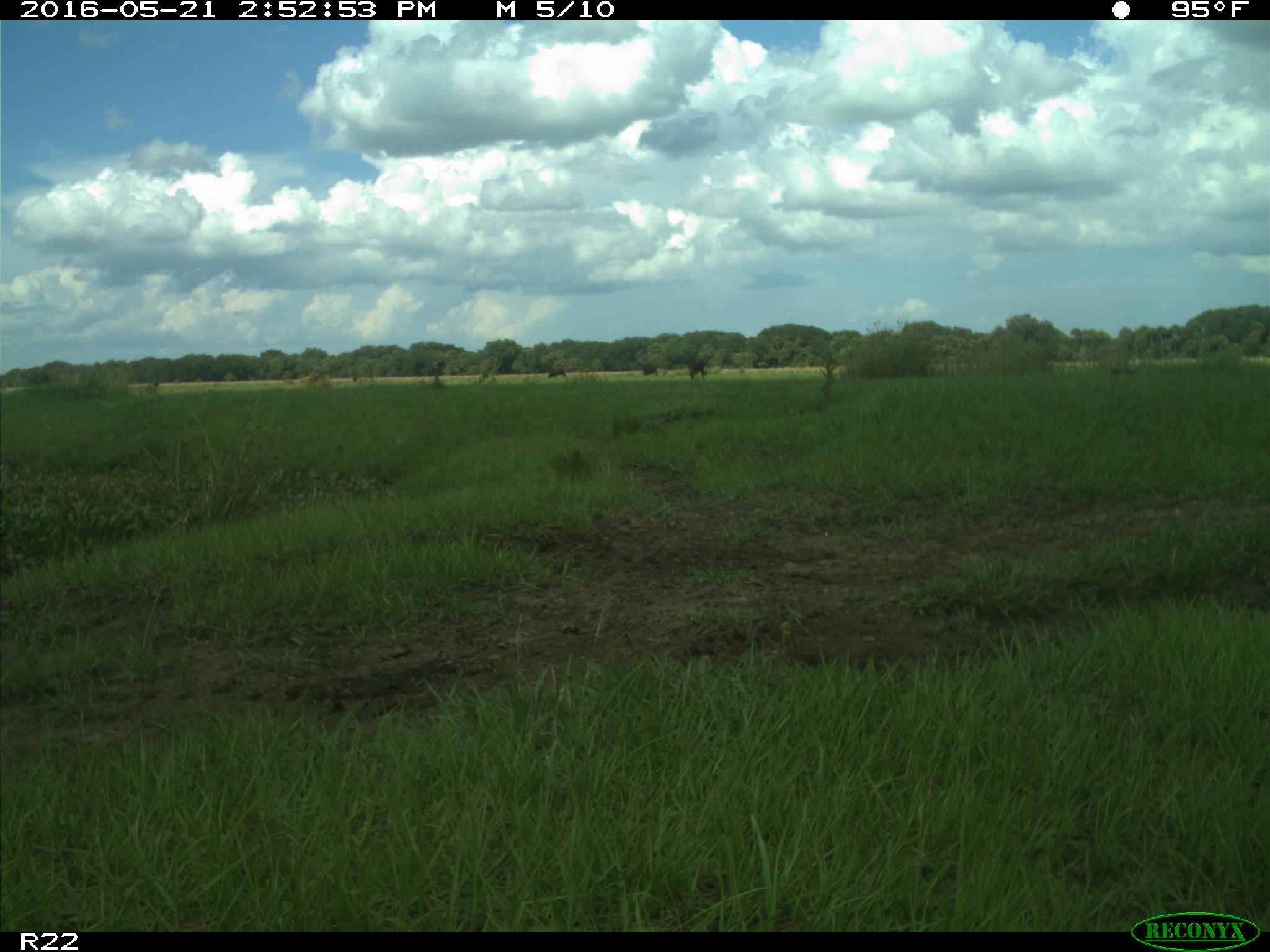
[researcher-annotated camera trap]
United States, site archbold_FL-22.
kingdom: Animalia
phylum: Chordata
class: Mammalia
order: Artiodactyla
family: Bovidae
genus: Bos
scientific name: Bos taurus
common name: domestic cow